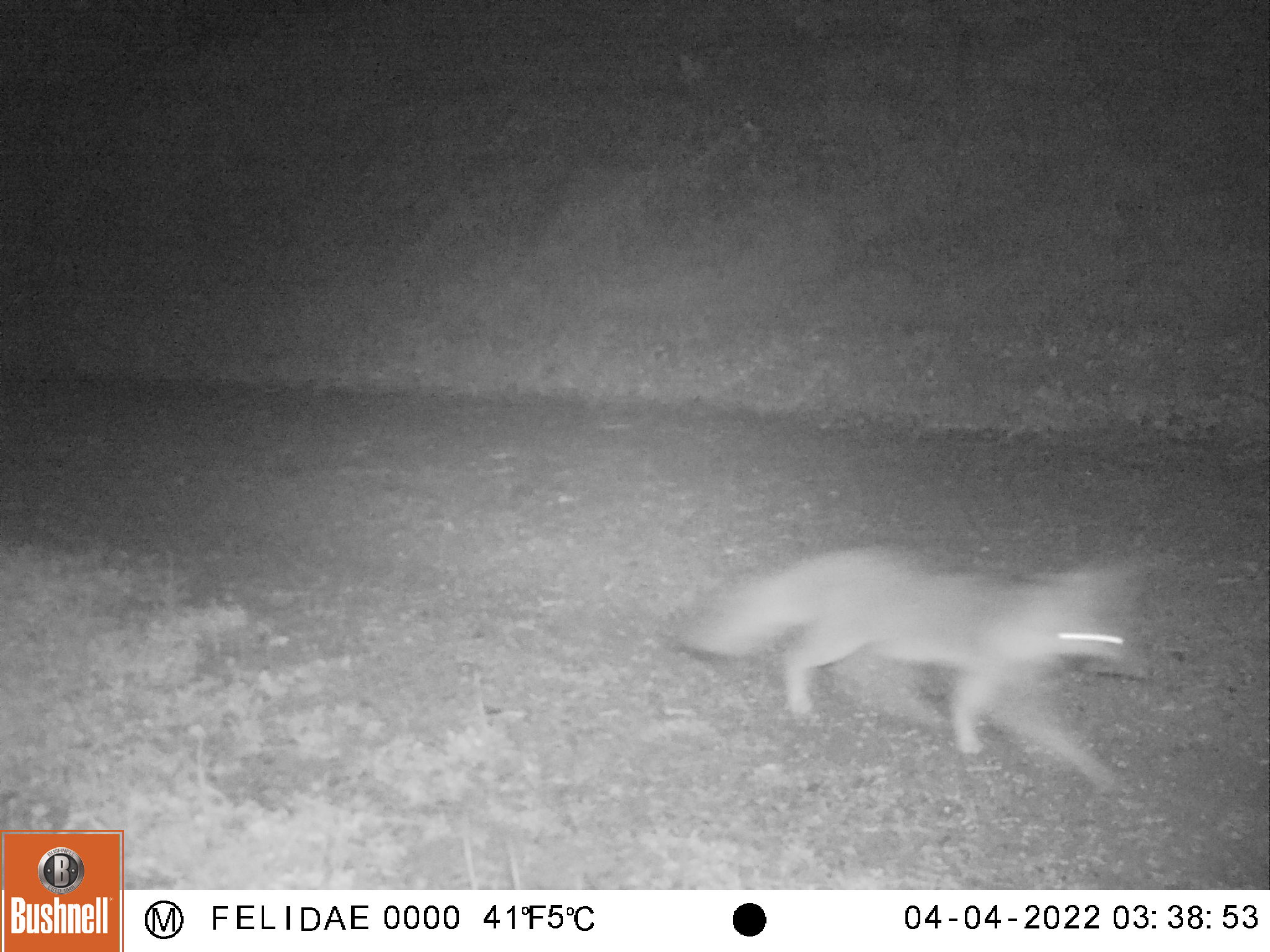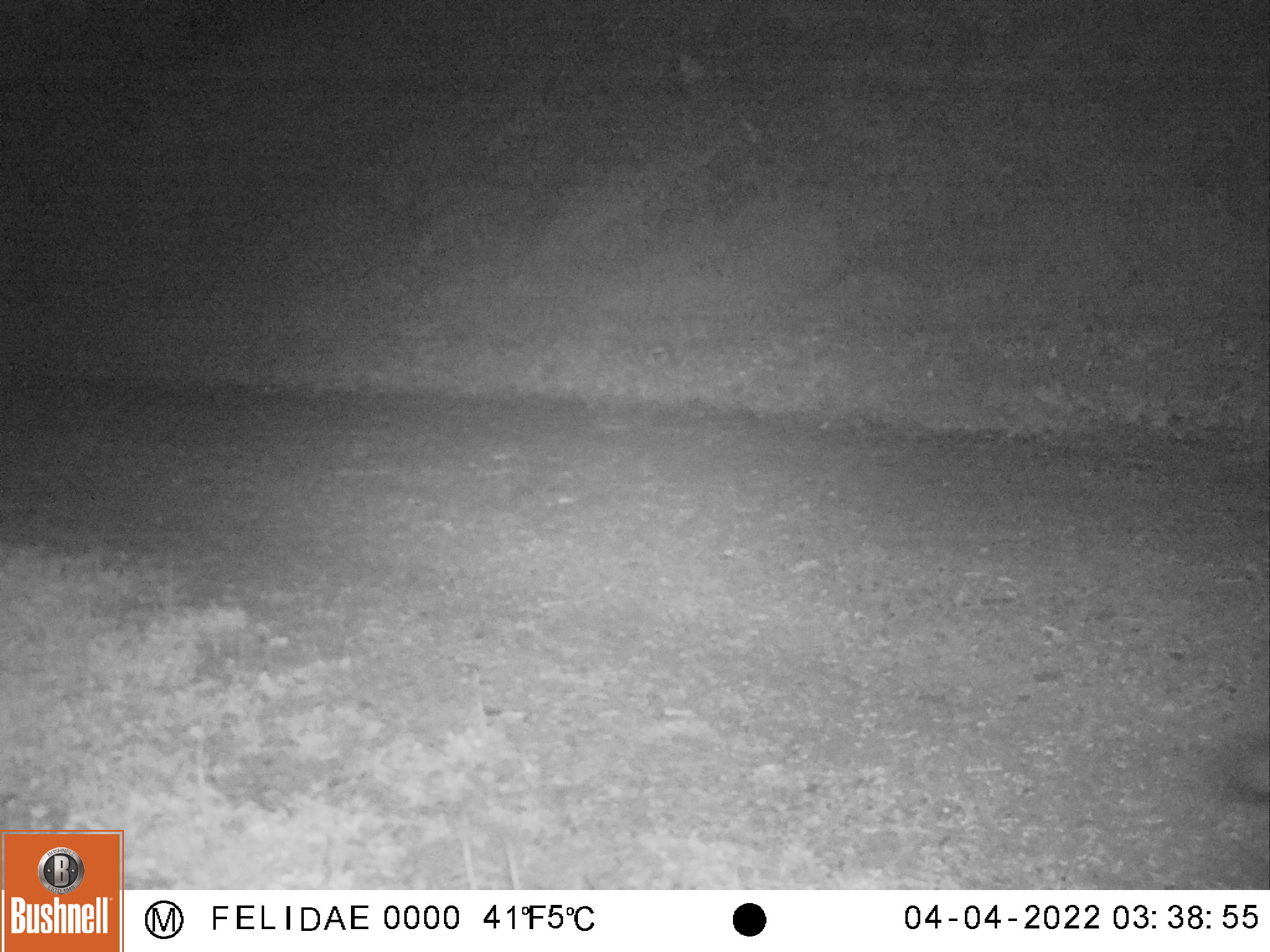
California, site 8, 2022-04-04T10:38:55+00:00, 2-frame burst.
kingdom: Animalia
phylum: Chordata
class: Mammalia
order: Carnivora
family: Canidae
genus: Urocyon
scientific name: Urocyon cinereoargenteus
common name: gray fox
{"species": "gray fox (Urocyon cinereoargenteus)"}